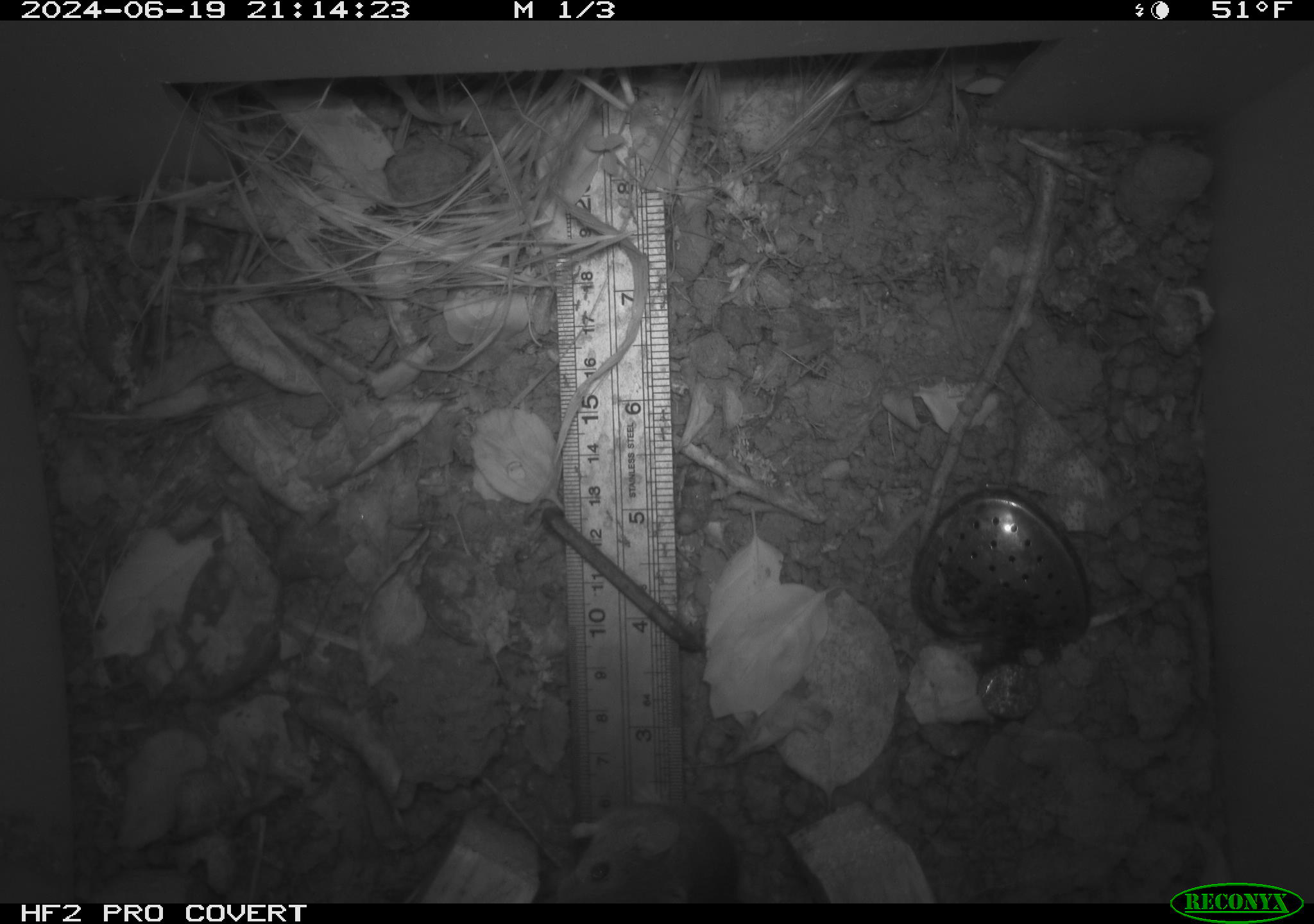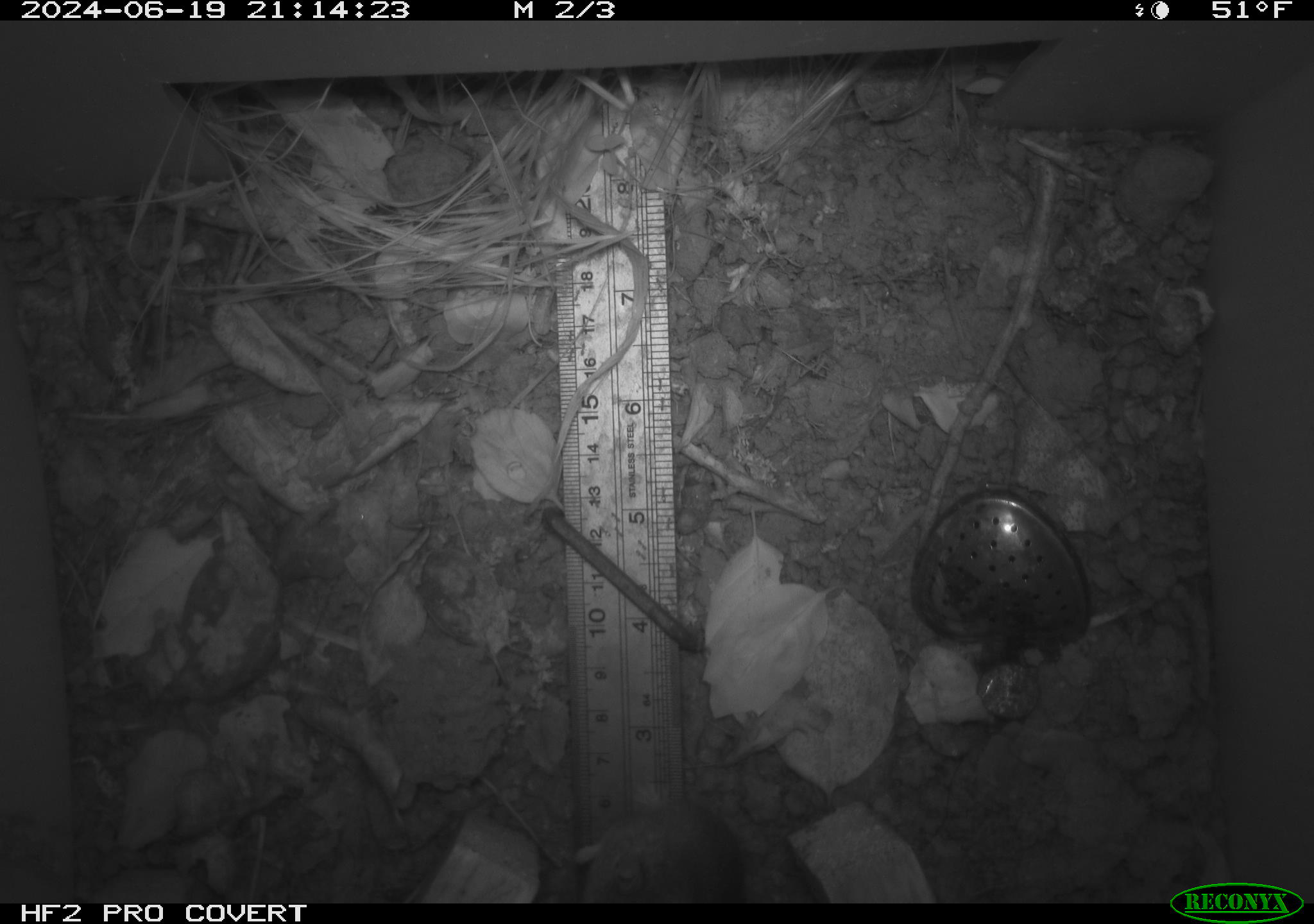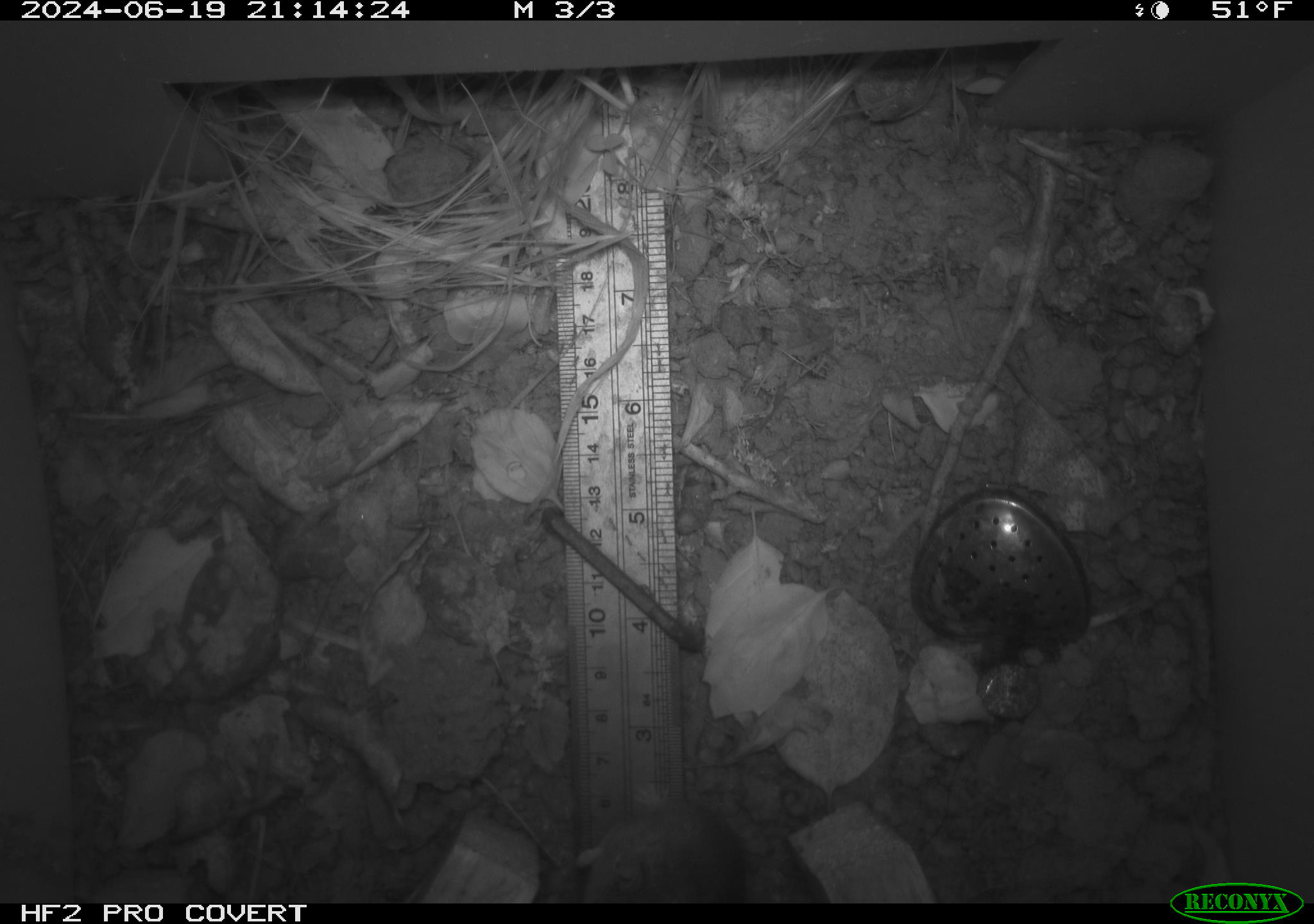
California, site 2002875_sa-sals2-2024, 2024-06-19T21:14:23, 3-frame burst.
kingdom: Animalia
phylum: Chordata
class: Mammalia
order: Rodentia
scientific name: Rodentia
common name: mouse species